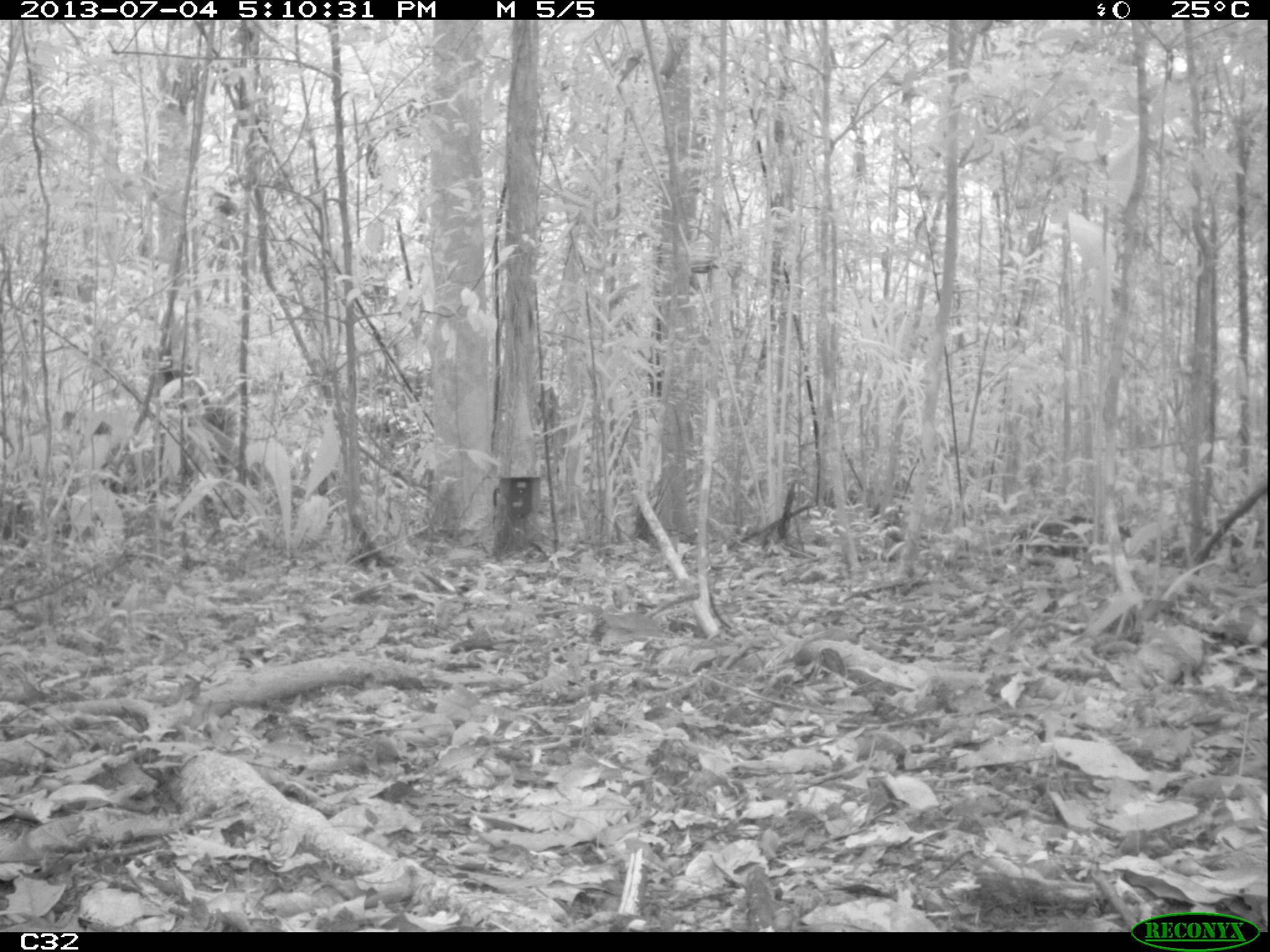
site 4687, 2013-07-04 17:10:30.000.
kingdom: Animalia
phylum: Chordata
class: Aves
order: Galliformes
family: Cracidae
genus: Crax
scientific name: Crax alector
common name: black curassow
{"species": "Crax alector (black curassow)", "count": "1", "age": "adult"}